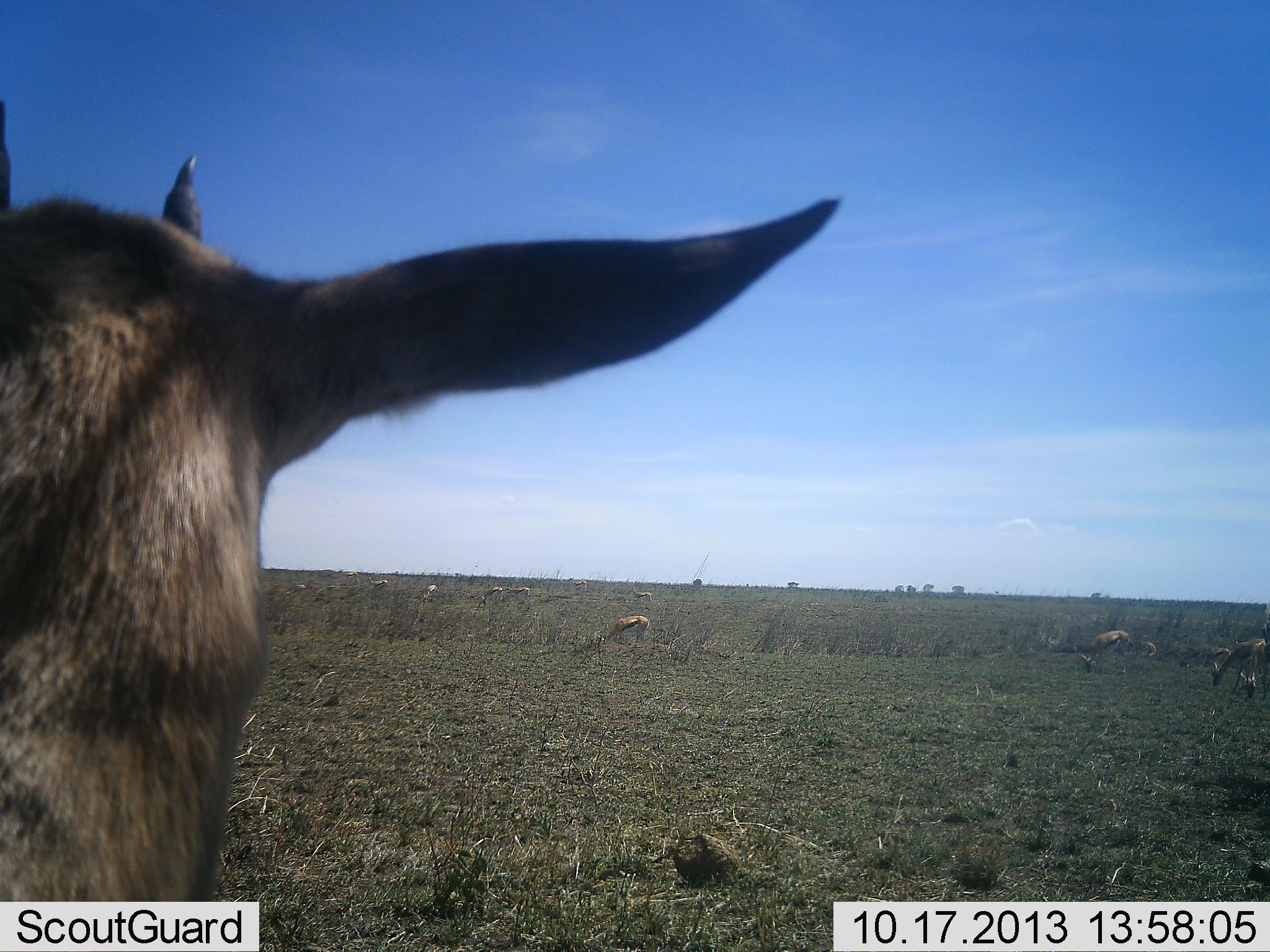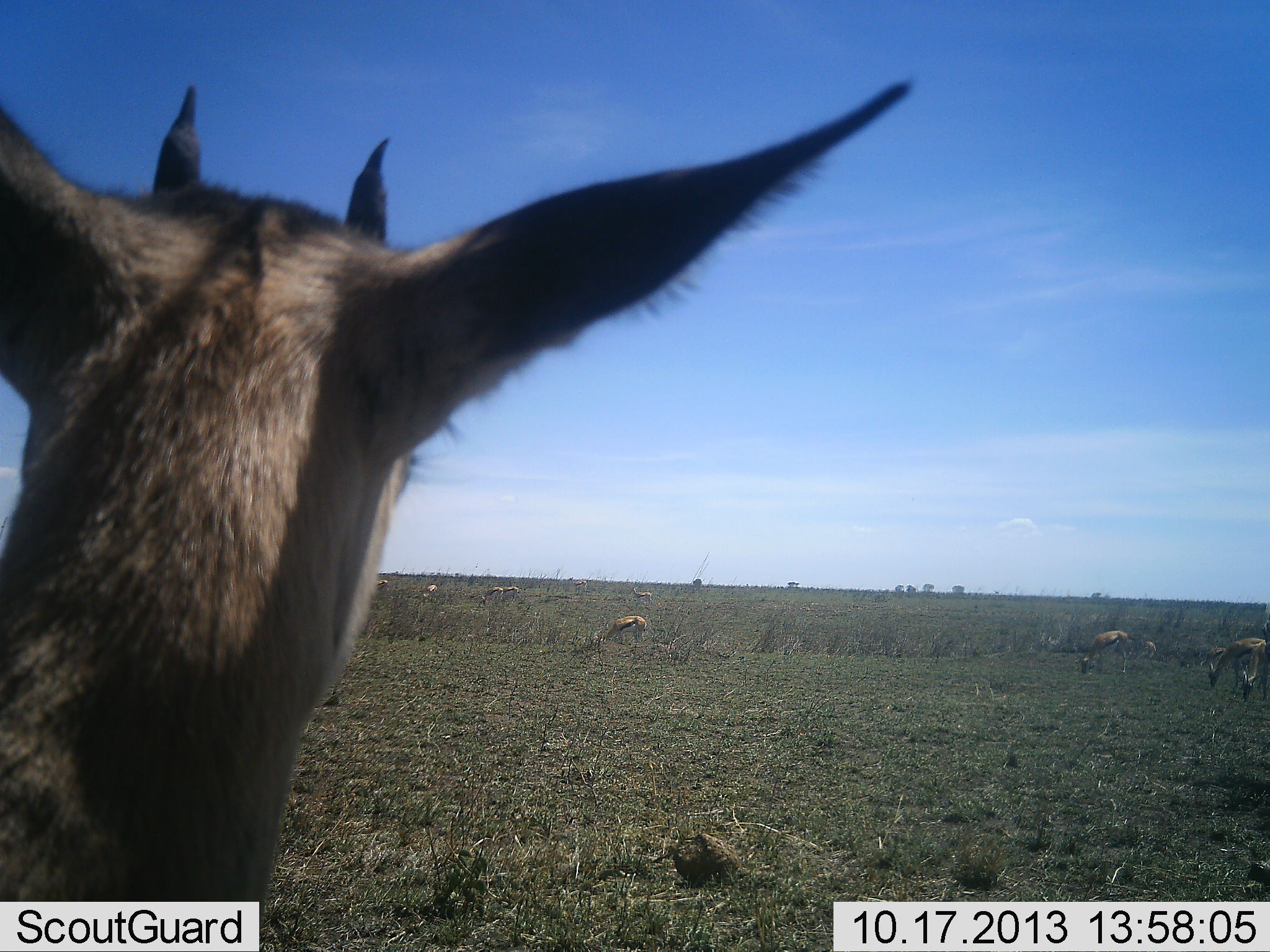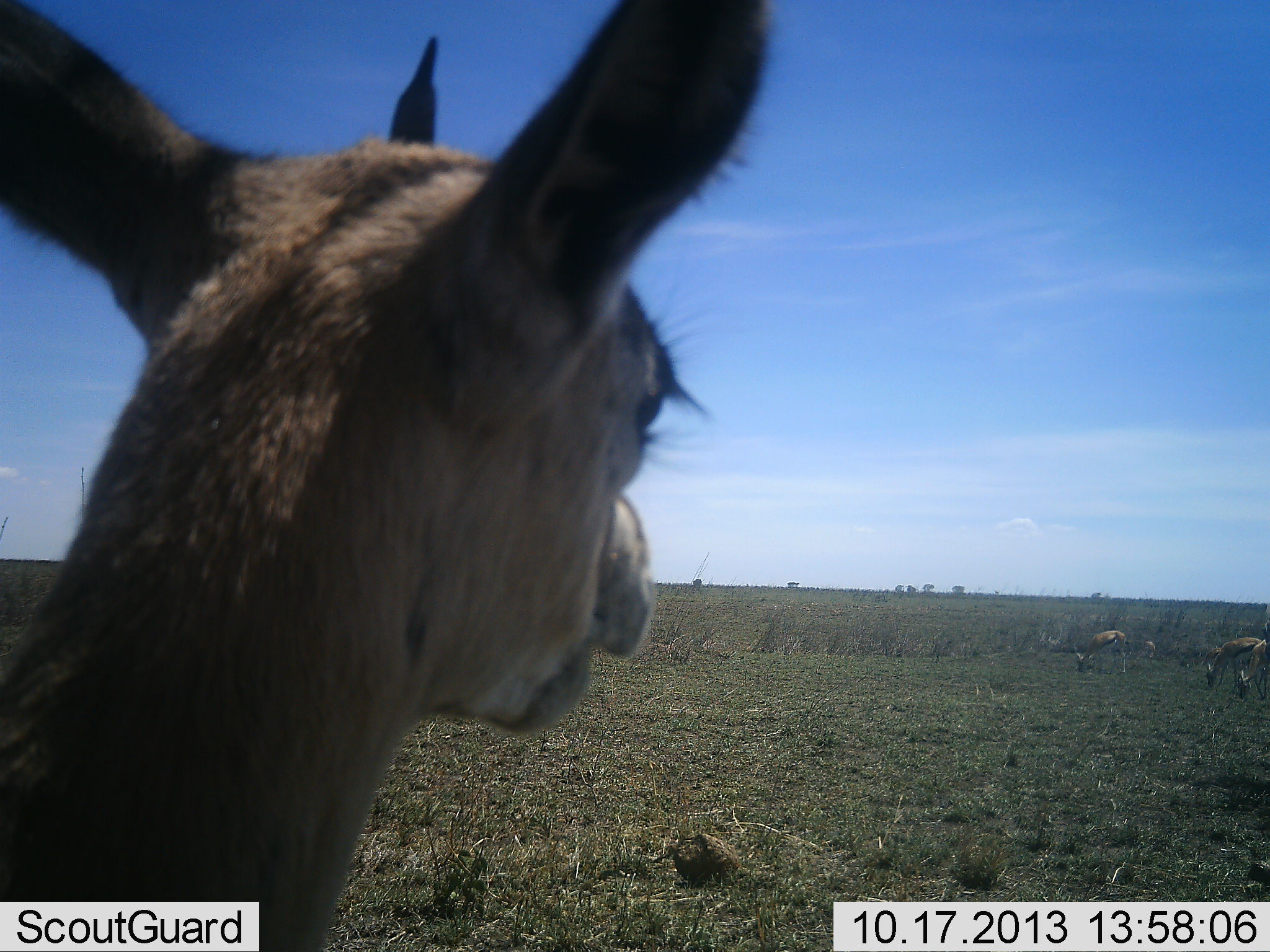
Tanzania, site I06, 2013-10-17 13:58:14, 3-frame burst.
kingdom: Animalia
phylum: Chordata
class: Mammalia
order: Artiodactyla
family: Bovidae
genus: Eudorcas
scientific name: Eudorcas thomsonii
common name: thomson's gazelle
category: gazellethomsons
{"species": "gazellethomsons (thomson's gazelle) (Eudorcas thomsonii)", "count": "10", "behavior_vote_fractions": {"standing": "79%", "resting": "0%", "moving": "21%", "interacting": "5%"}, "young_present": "16%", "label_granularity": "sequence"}